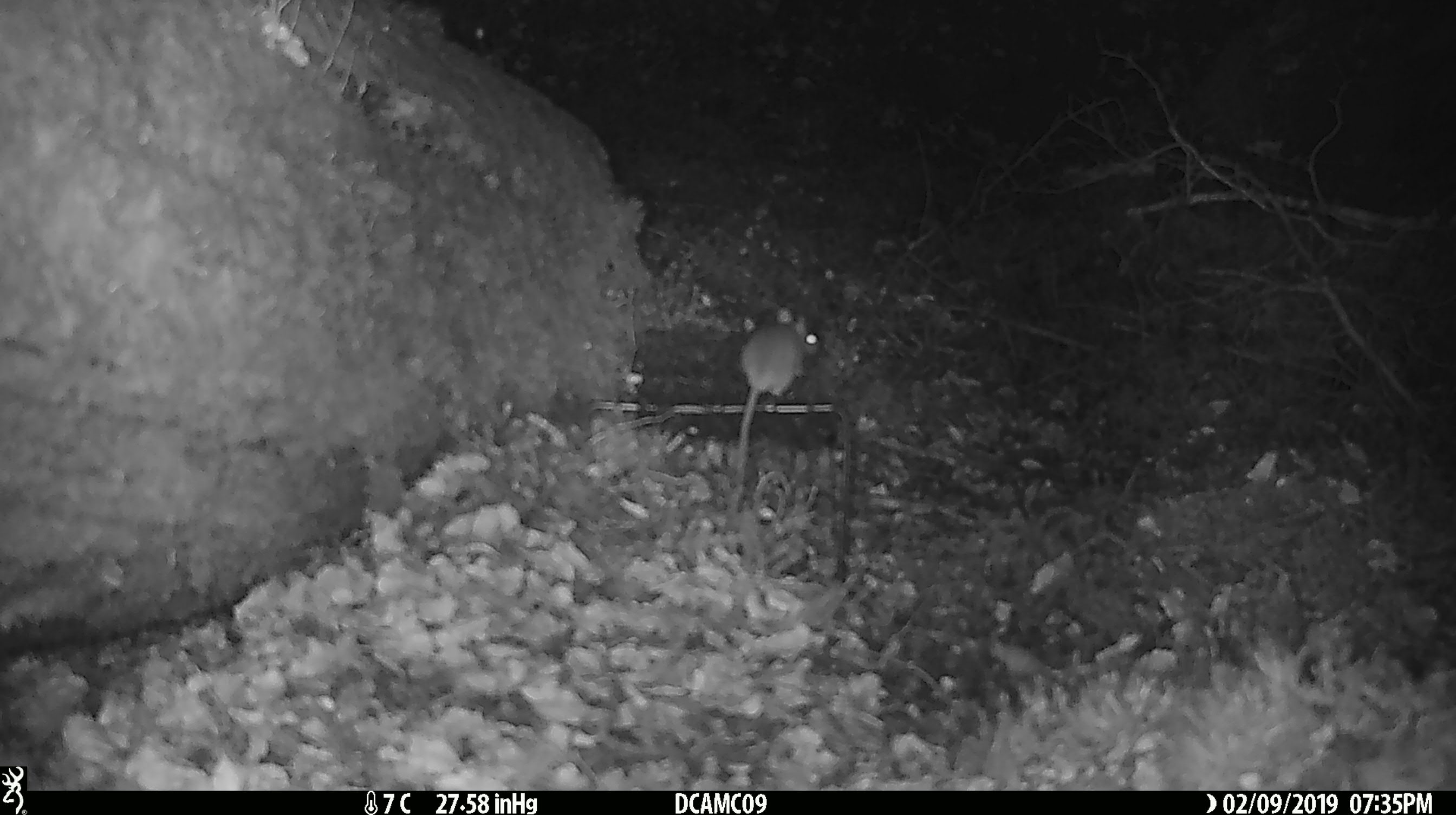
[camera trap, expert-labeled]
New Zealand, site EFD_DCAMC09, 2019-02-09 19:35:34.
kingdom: Animalia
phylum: Chordata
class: Mammalia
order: Rodentia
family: Muridae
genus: Mus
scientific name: Mus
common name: mouse